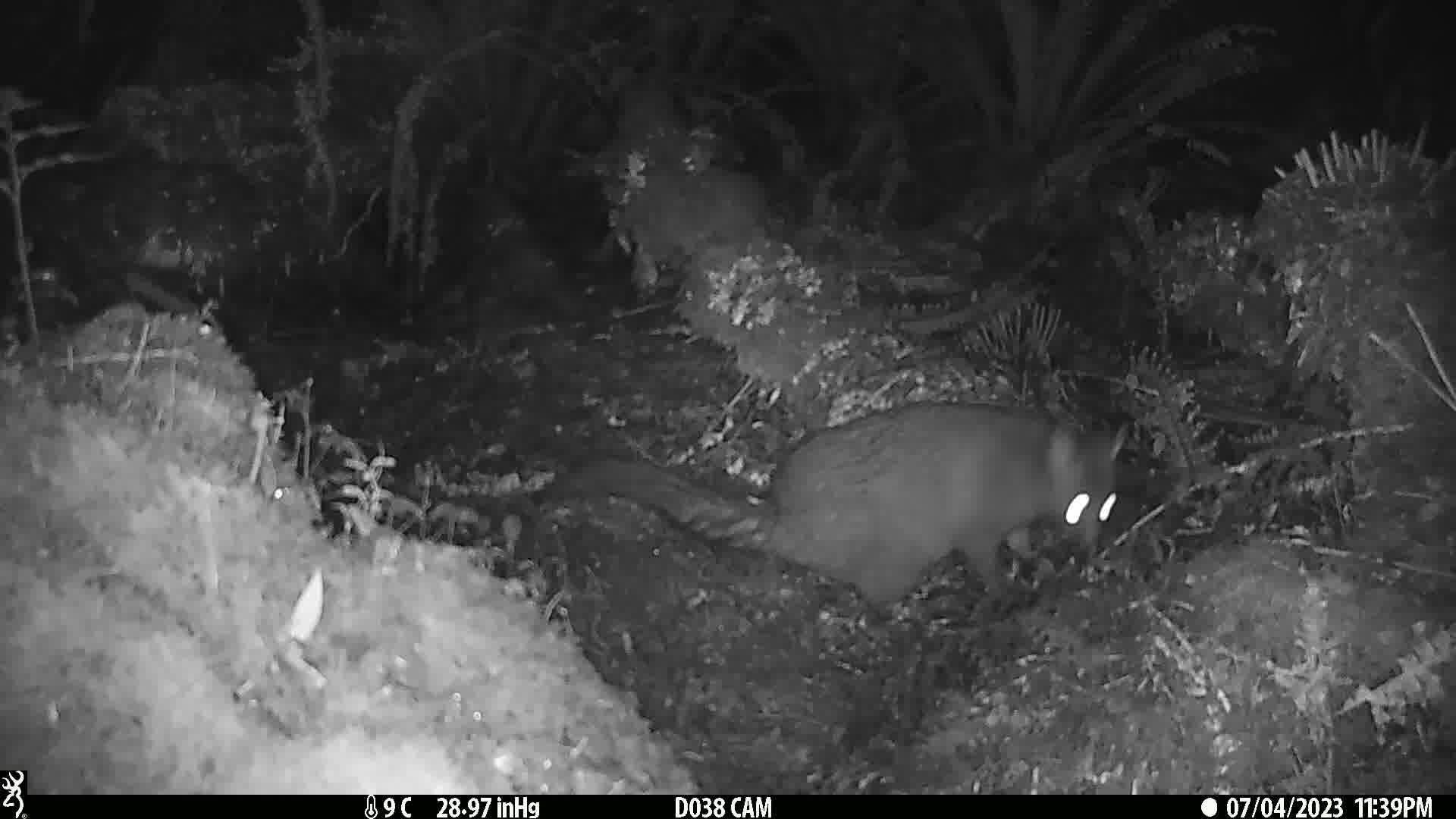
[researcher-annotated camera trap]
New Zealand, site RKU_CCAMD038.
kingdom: Animalia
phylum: Chordata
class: Mammalia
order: Diprotodontia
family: Phalangeridae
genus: Trichosurus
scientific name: Trichosurus vulpecula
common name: common brushtail possum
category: possum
Possum (common brushtail possum) (Trichosurus vulpecula).